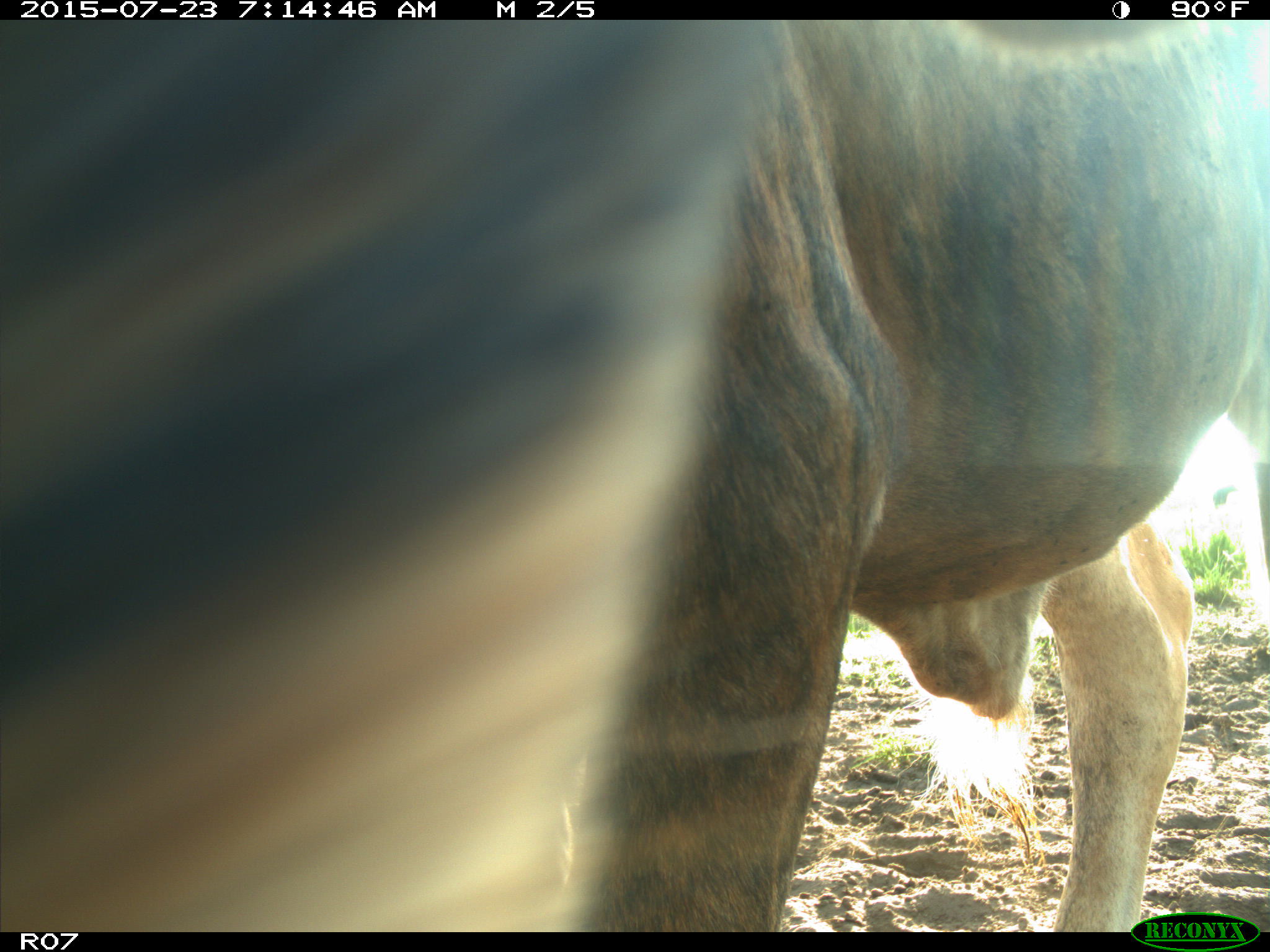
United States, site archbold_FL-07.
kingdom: Animalia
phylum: Chordata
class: Mammalia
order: Artiodactyla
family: Bovidae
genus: Bos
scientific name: Bos taurus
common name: domestic cow